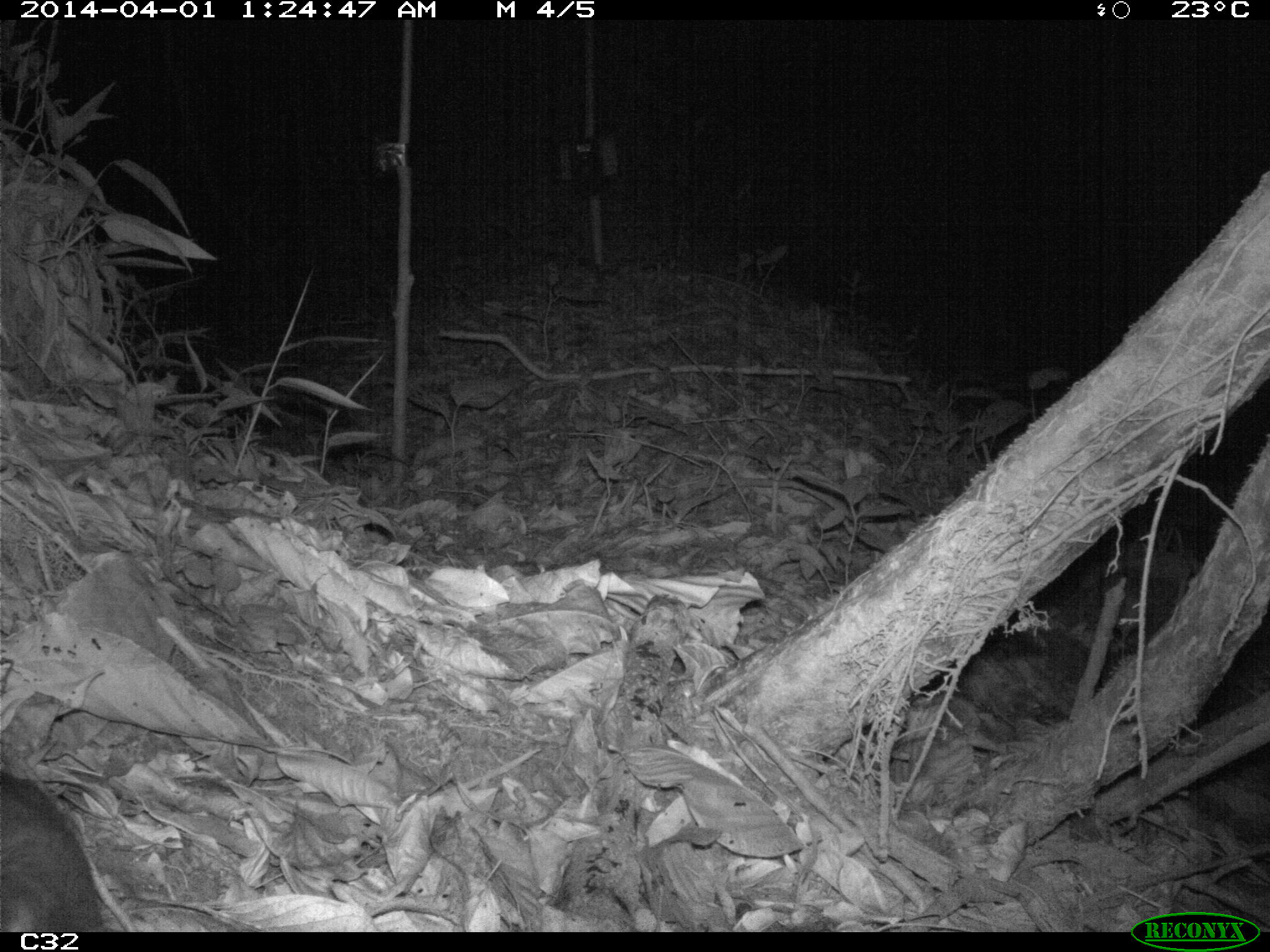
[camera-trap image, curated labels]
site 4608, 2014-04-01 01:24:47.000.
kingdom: Animalia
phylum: Chordata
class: Mammalia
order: Didelphimorphia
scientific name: Didelphimorphia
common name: opossum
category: unknown opossum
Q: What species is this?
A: Unknown opossum (opossum) (Didelphimorphia).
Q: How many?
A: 1.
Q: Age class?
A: Adult.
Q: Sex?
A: Female.